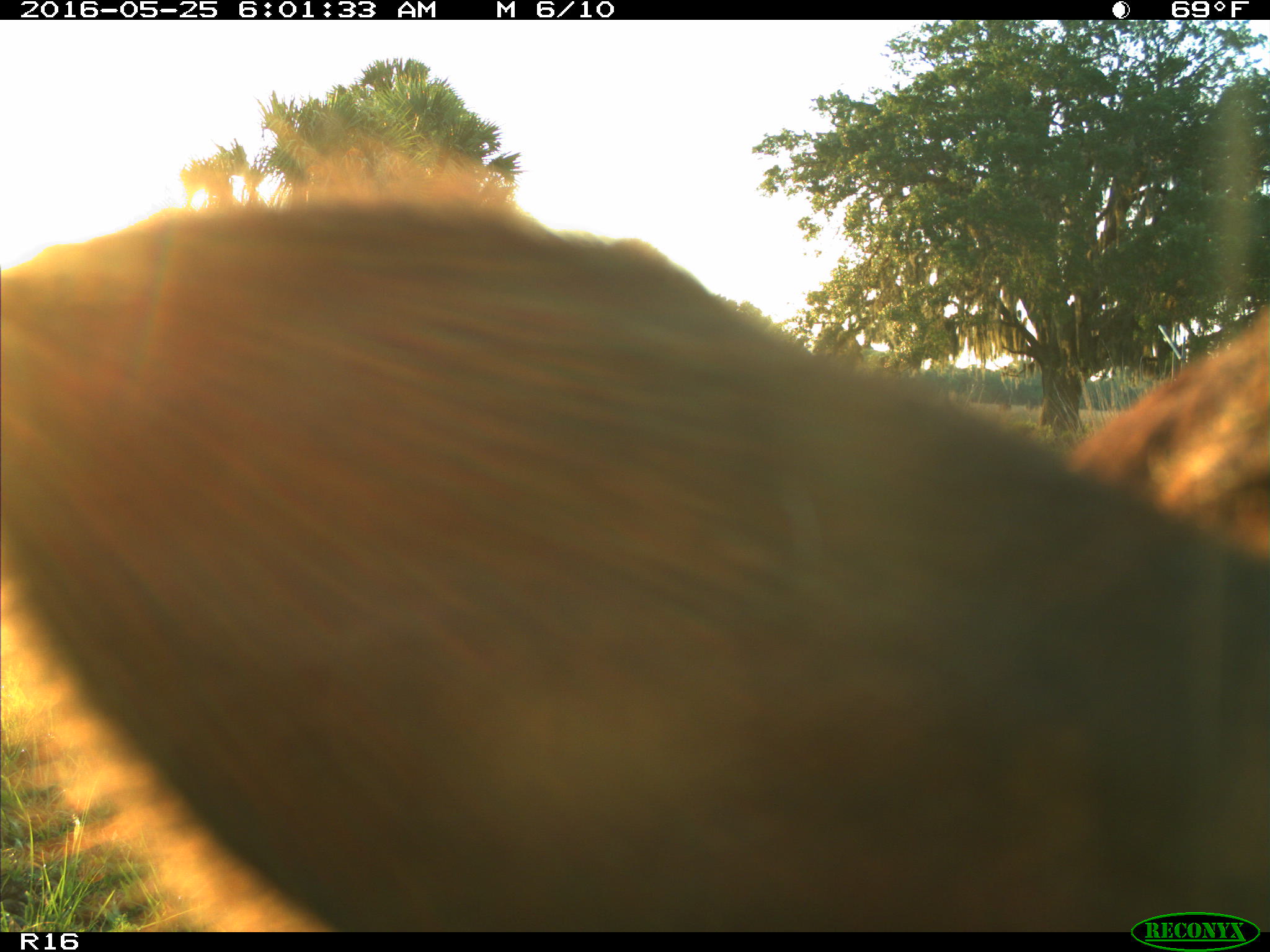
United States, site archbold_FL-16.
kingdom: Animalia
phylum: Chordata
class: Mammalia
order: Artiodactyla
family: Bovidae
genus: Bos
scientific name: Bos taurus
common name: domestic cow